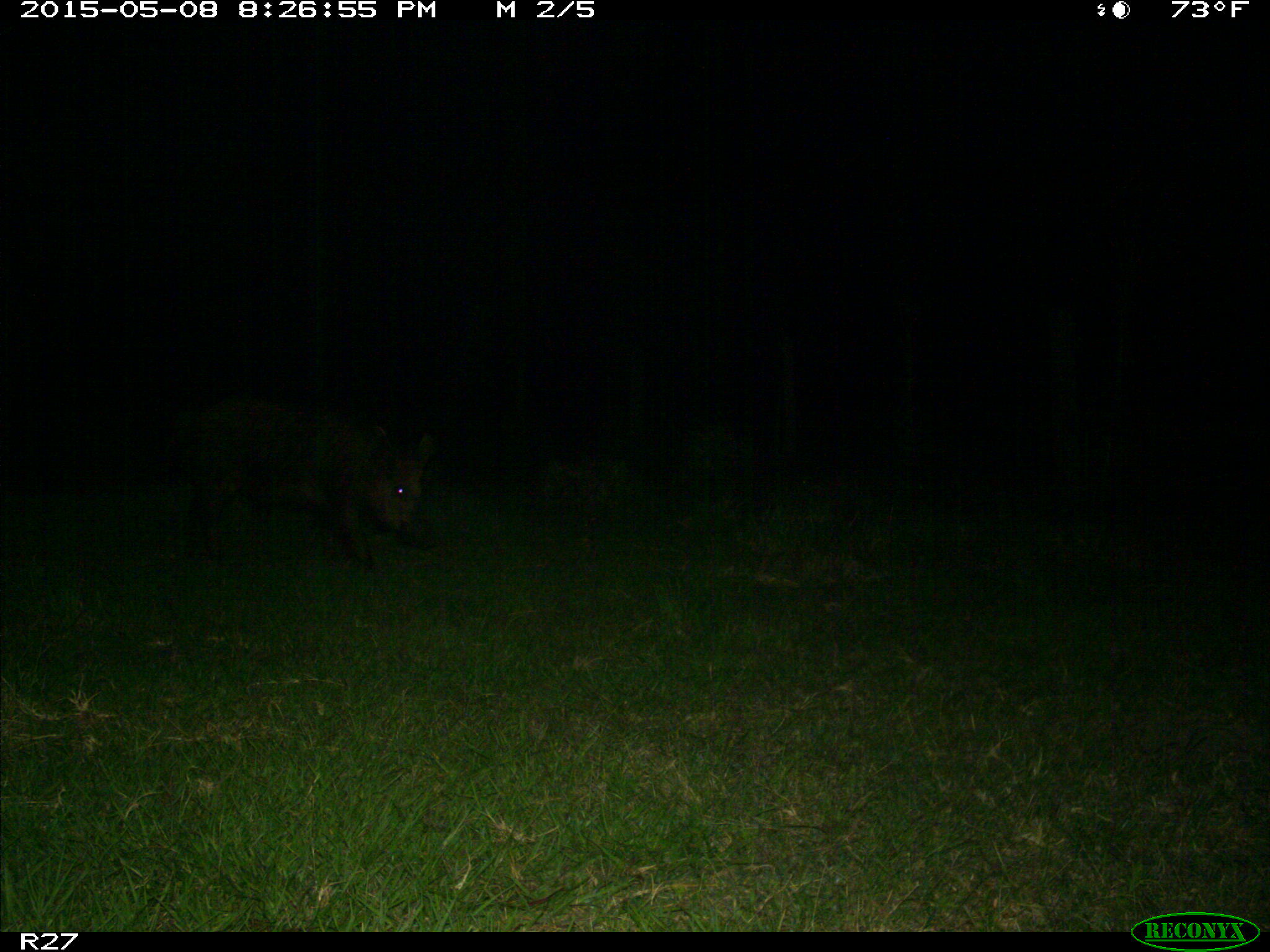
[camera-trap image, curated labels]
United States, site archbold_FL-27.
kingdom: Animalia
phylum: Chordata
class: Mammalia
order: Artiodactyla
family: Suidae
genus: Sus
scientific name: Sus scrofa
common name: wild boar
Sus scrofa (wild boar).